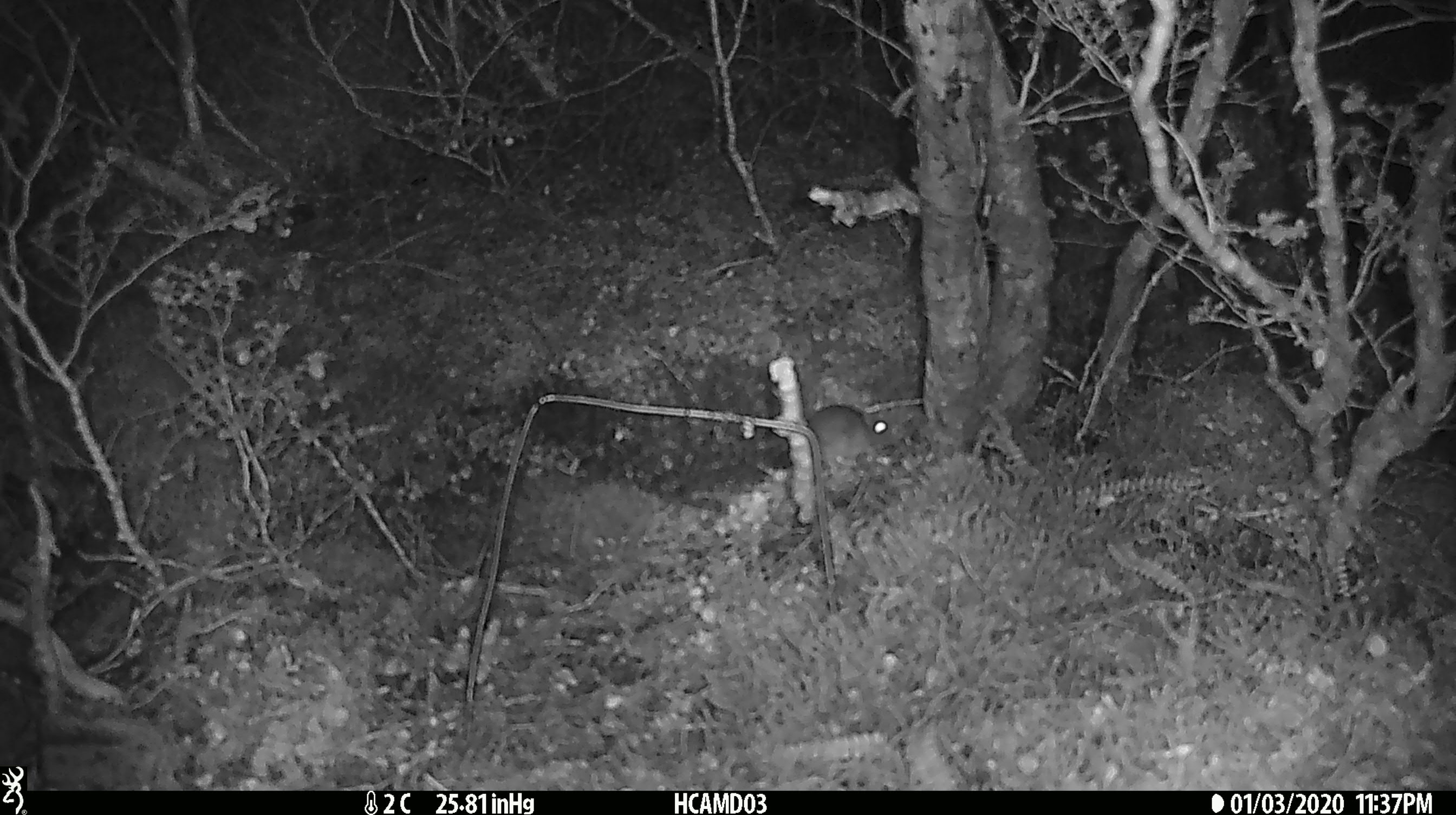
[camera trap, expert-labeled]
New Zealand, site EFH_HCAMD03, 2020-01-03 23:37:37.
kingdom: Animalia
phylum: Chordata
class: Mammalia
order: Rodentia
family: Muridae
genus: Mus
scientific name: Mus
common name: mouse